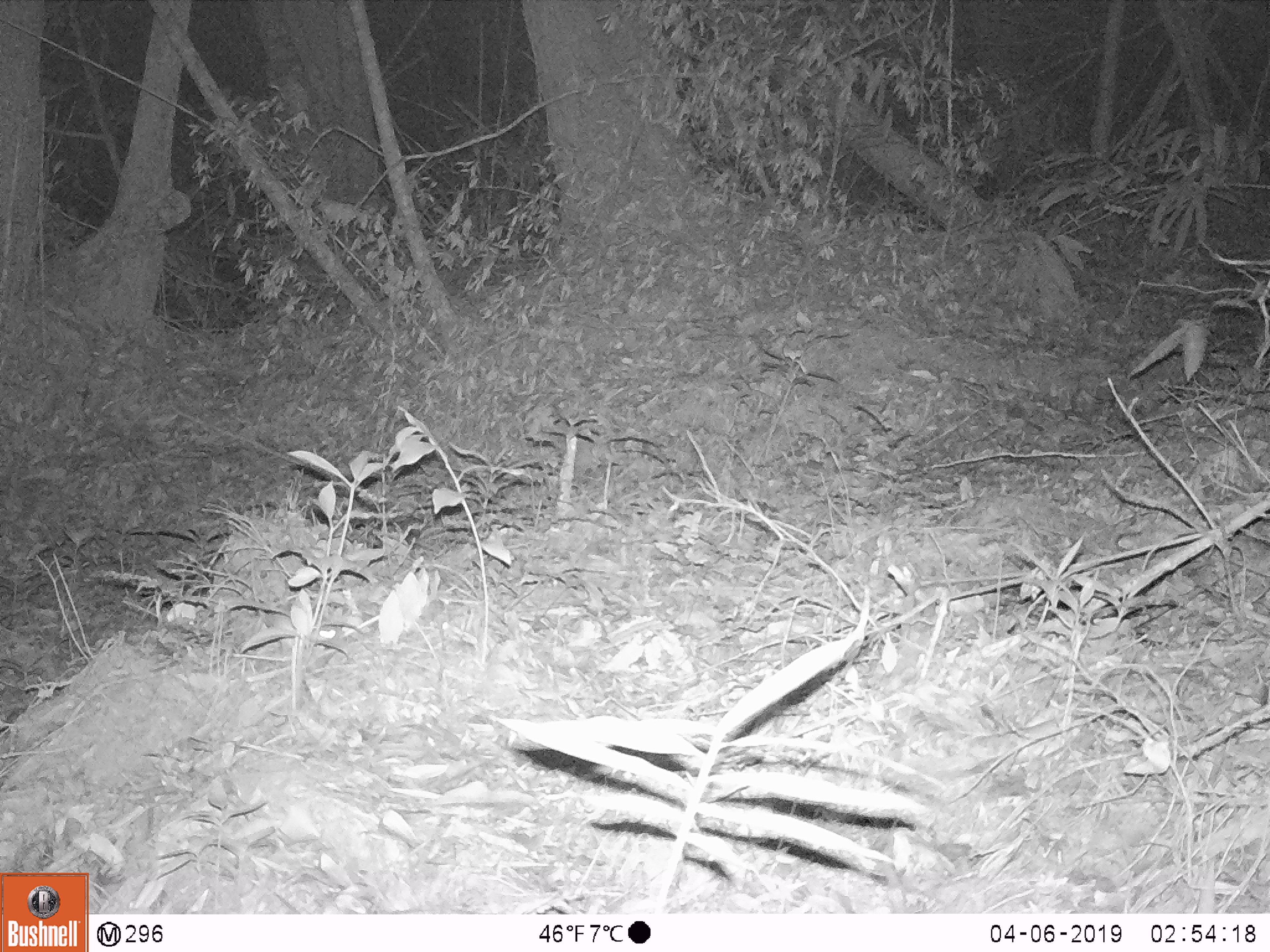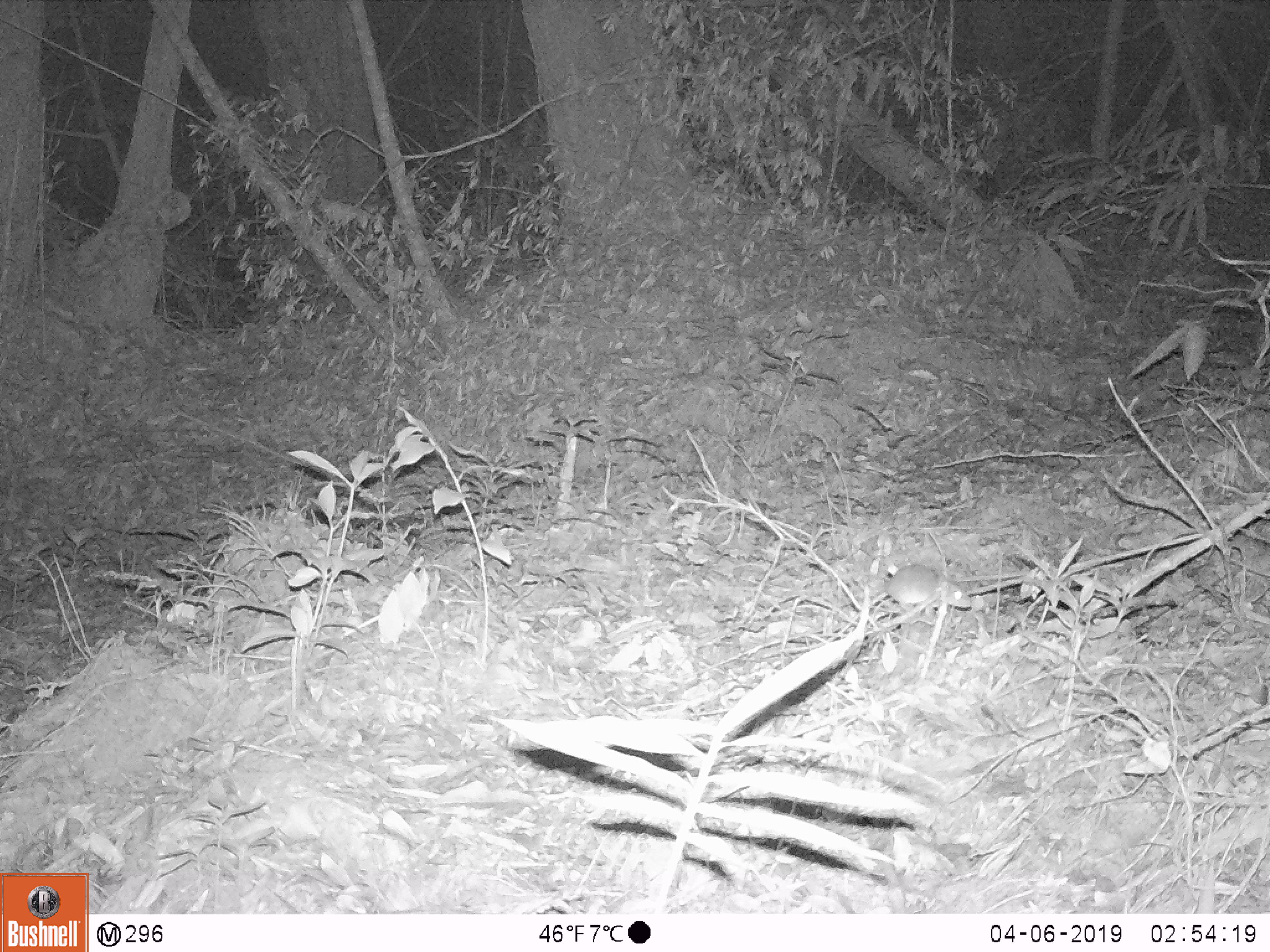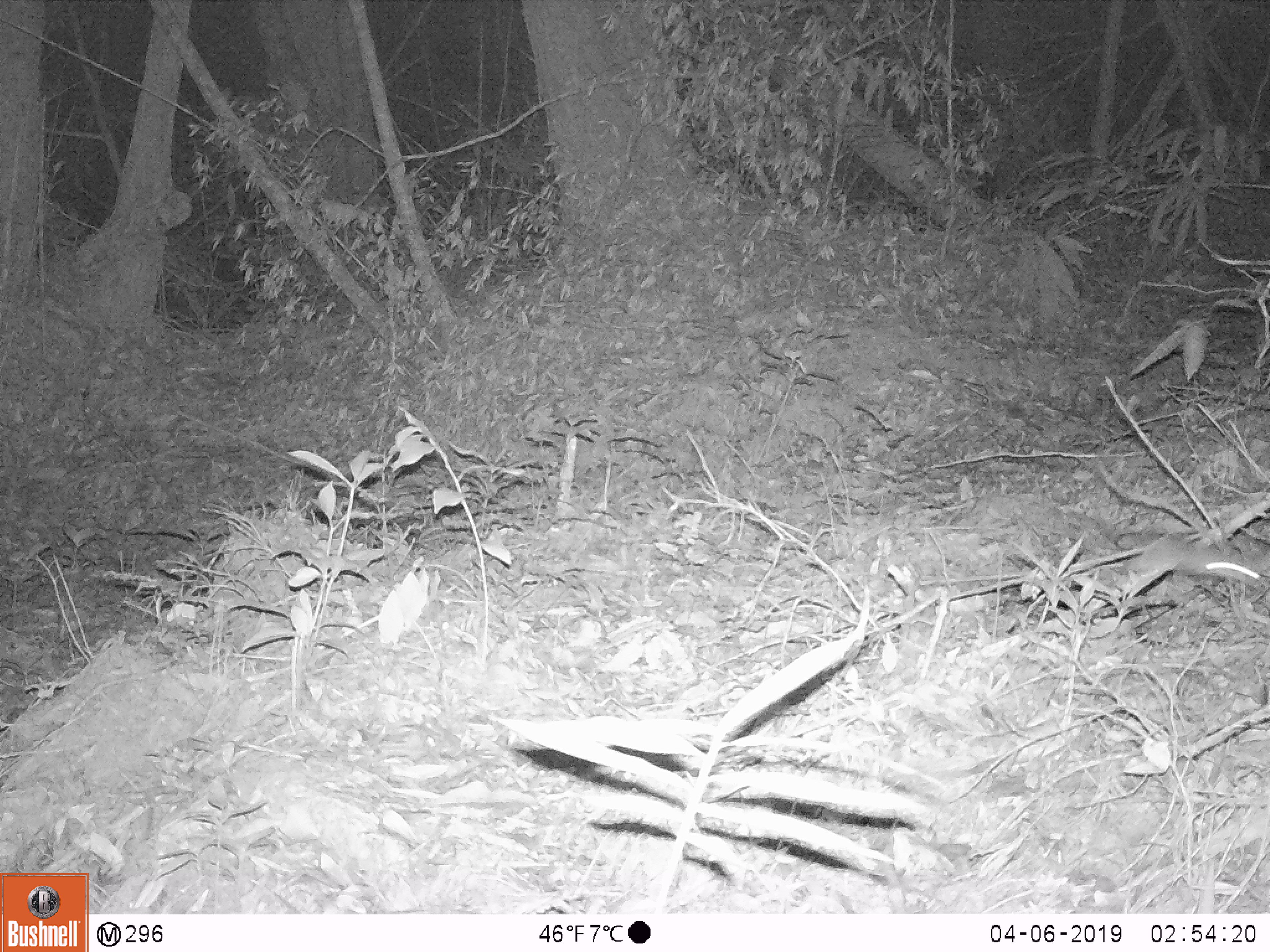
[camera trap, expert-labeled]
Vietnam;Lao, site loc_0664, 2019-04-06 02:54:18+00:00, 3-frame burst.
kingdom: Animalia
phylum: Chordata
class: Mammalia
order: Rodentia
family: Muridae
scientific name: Muridae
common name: old-world mice and rats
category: unidentified murid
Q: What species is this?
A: Unidentified murid (old-world mice and rats) (Muridae).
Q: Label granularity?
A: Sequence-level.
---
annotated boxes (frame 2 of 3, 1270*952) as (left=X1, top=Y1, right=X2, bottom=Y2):
unidentified murid: (left=886, top=564, right=971, bottom=607)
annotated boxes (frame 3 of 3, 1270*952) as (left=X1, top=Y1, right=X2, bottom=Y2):
unidentified murid: (left=1125, top=532, right=1264, bottom=588)